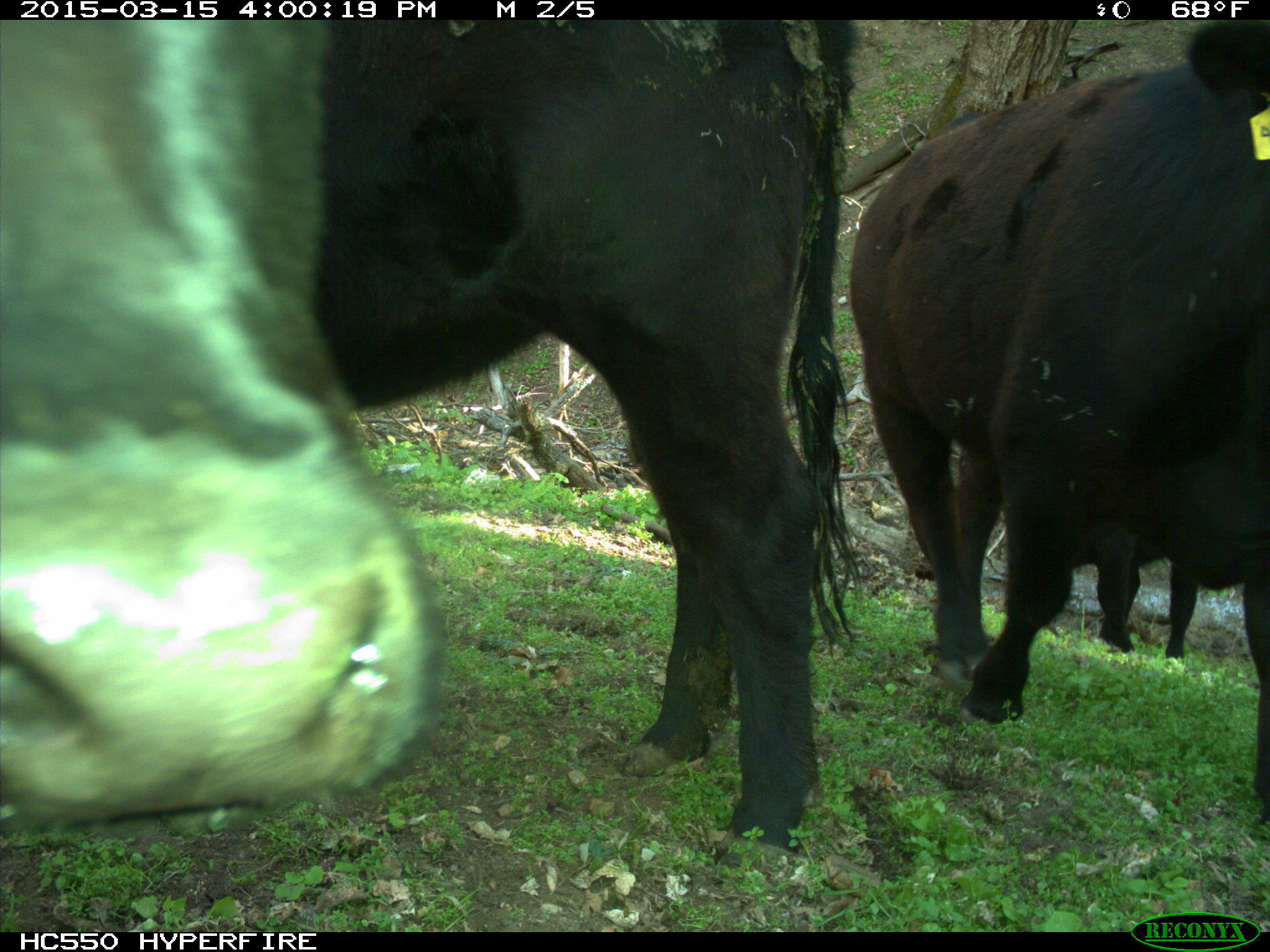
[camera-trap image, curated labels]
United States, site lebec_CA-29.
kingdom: Animalia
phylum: Chordata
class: Mammalia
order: Artiodactyla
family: Bovidae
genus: Bos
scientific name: Bos taurus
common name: domestic cow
Bos taurus (domestic cow).